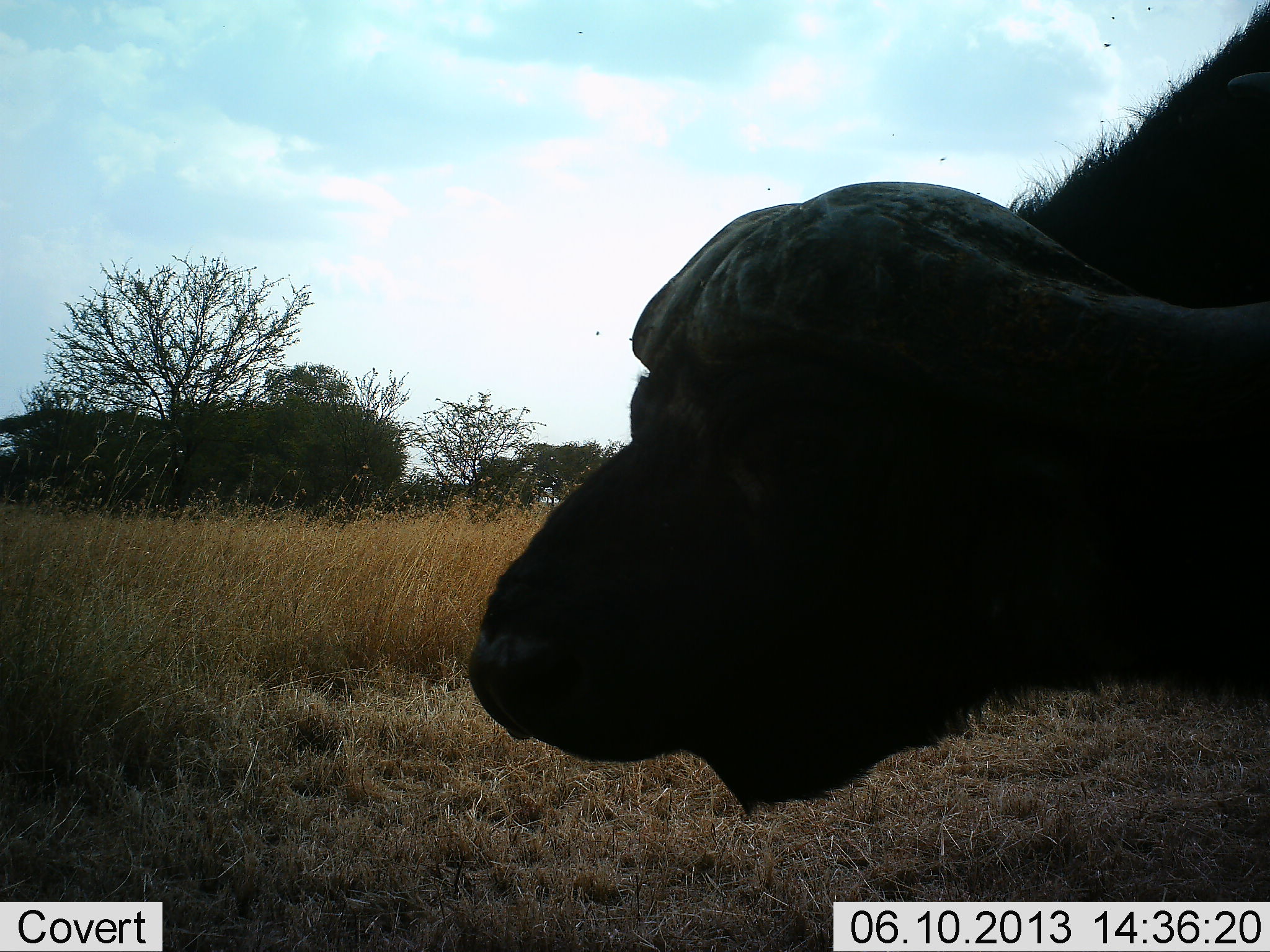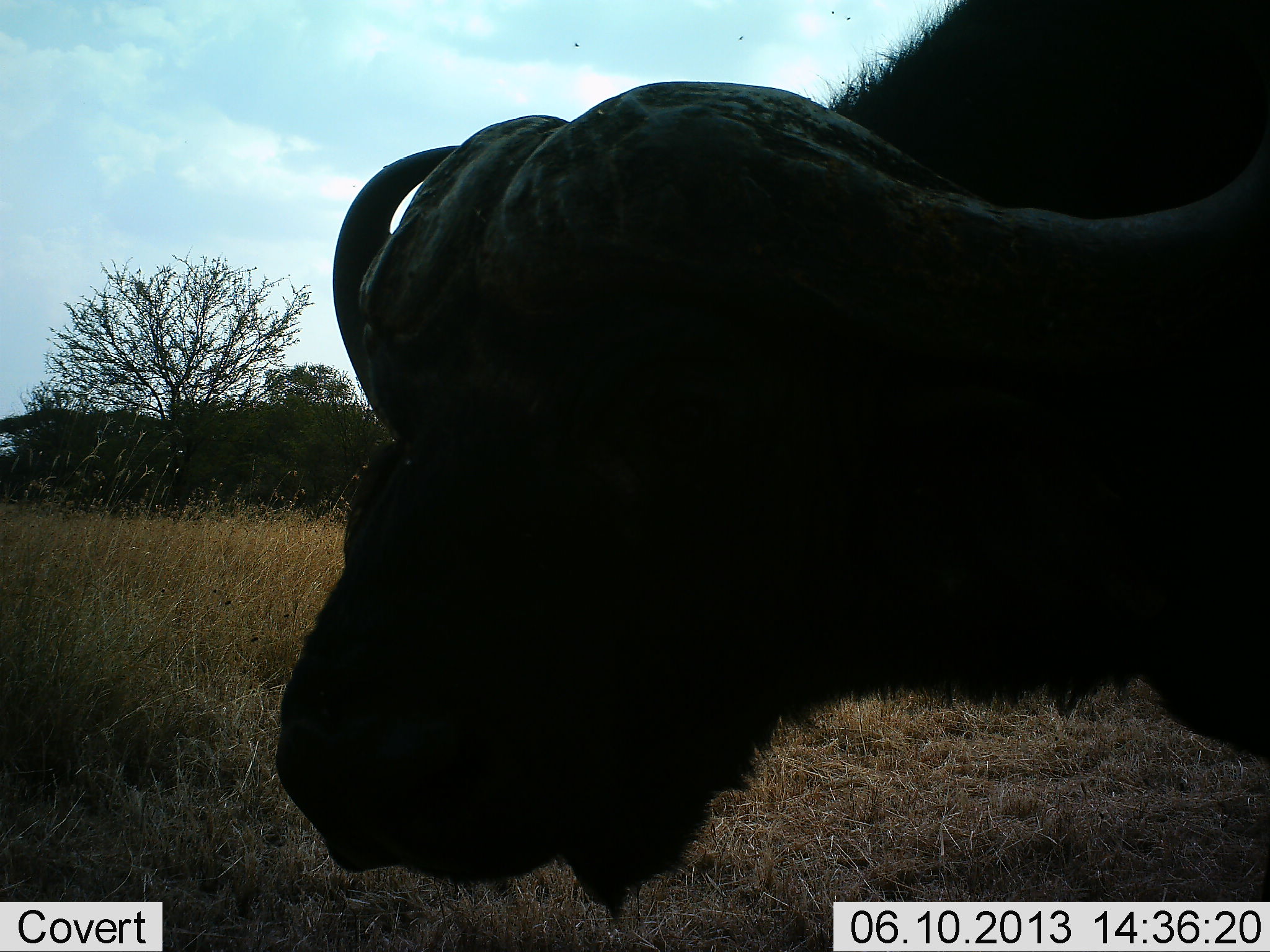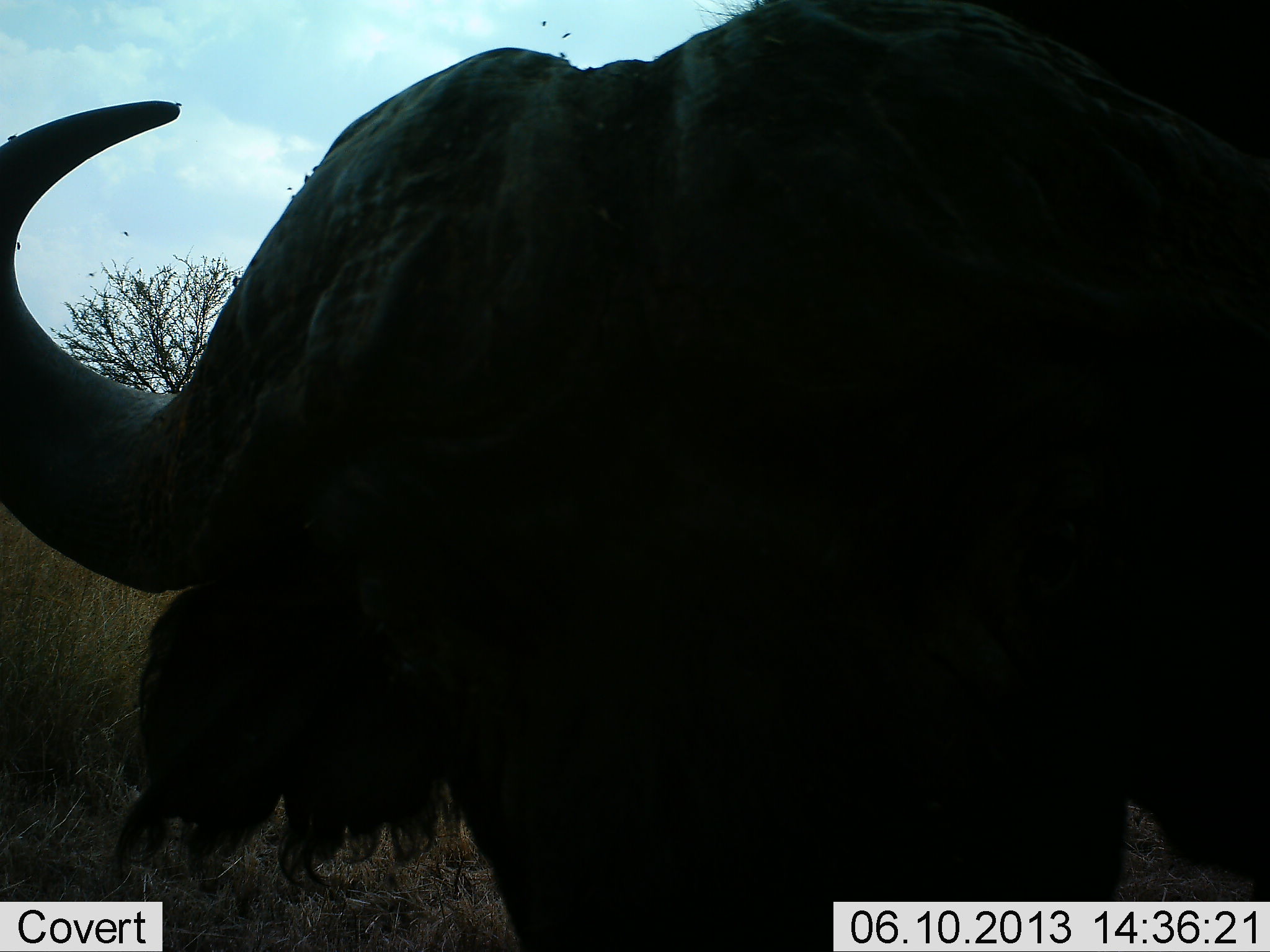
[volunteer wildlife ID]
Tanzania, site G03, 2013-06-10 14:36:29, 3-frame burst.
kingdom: Animalia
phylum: Chordata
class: Mammalia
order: Artiodactyla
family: Bovidae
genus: Syncerus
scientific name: Syncerus caffer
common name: cape buffalo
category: buffalo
Buffalo (cape buffalo) (Syncerus caffer), count 1. Behavior (volunteer vote fractions): standing 36%, resting 0%, moving 64%, interacting 12%. Young present (vote fraction): 4%. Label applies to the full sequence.